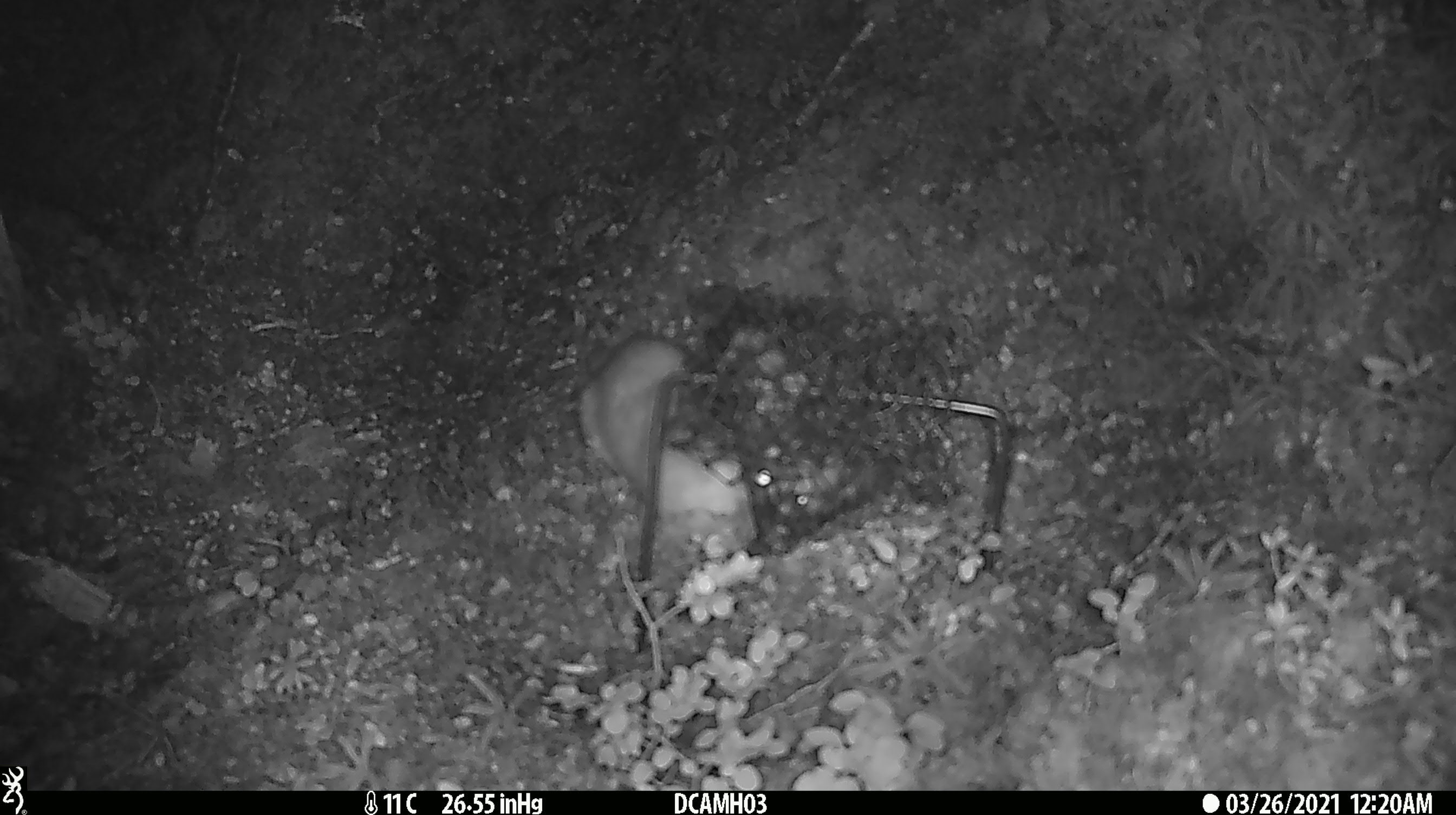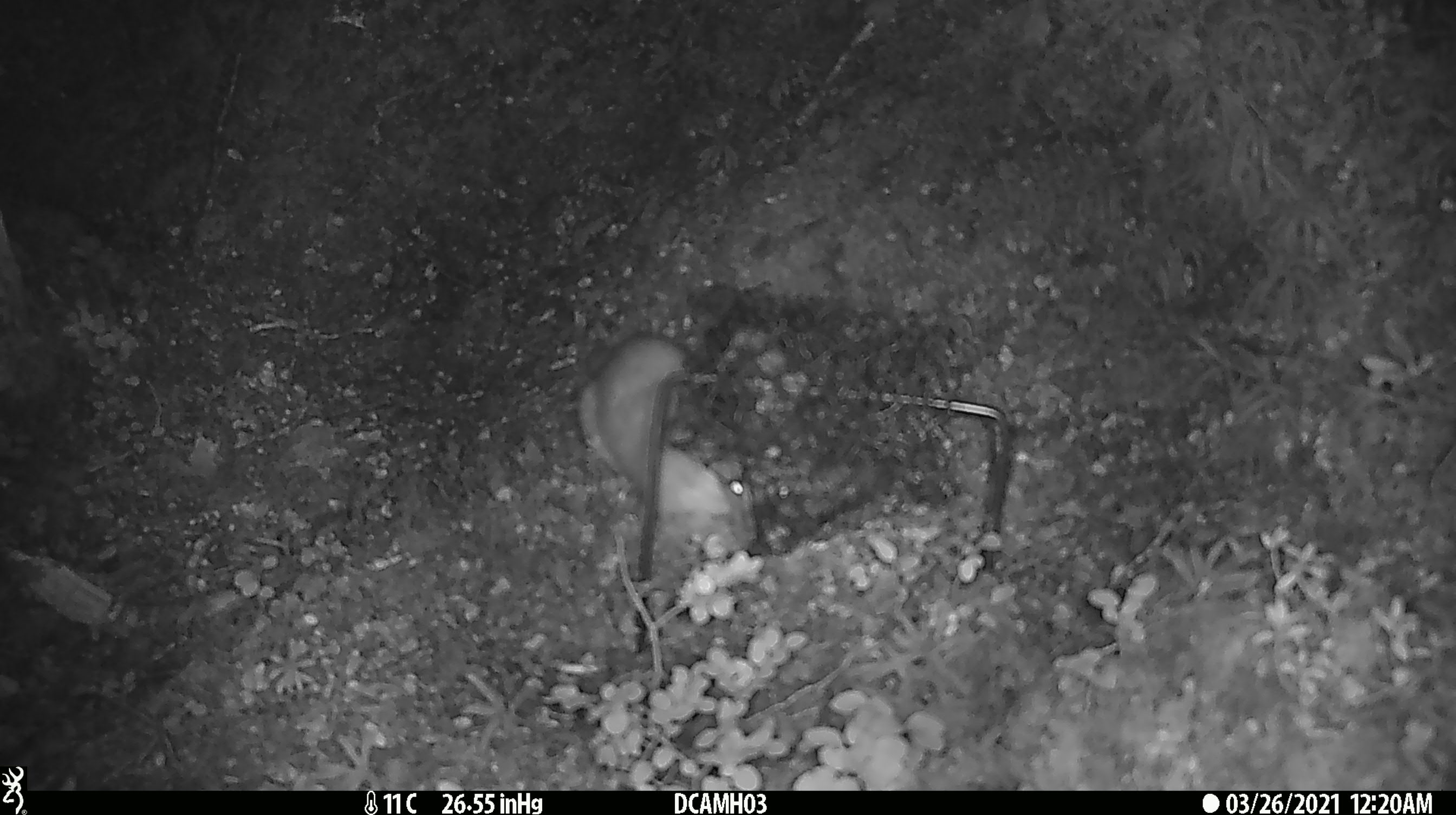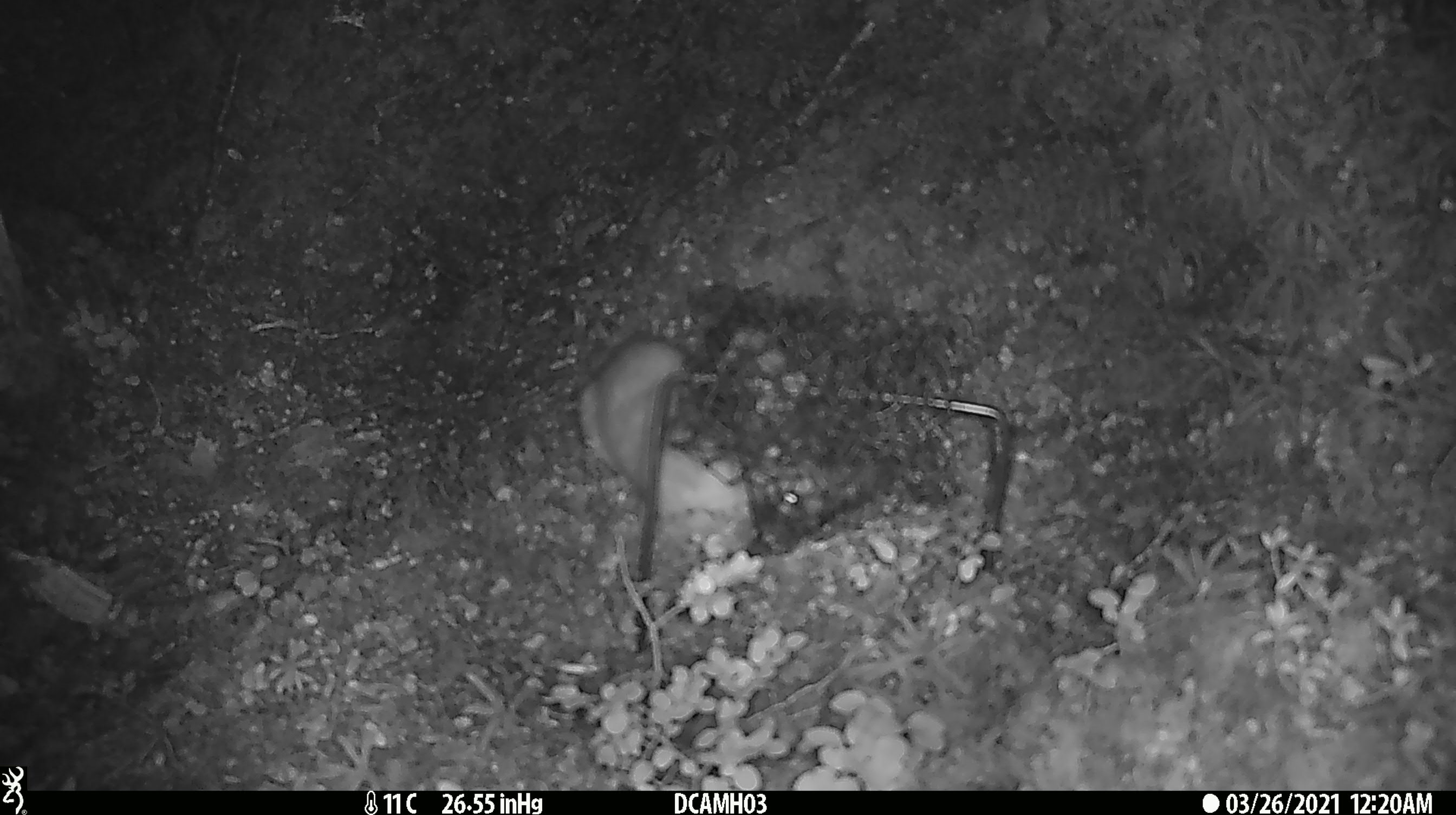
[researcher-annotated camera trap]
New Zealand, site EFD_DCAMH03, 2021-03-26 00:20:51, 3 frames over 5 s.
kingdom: Animalia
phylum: Chordata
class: Mammalia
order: Carnivora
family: Mustelidae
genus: Mustela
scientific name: Mustela erminea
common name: stoat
Stoat (Mustela erminea).